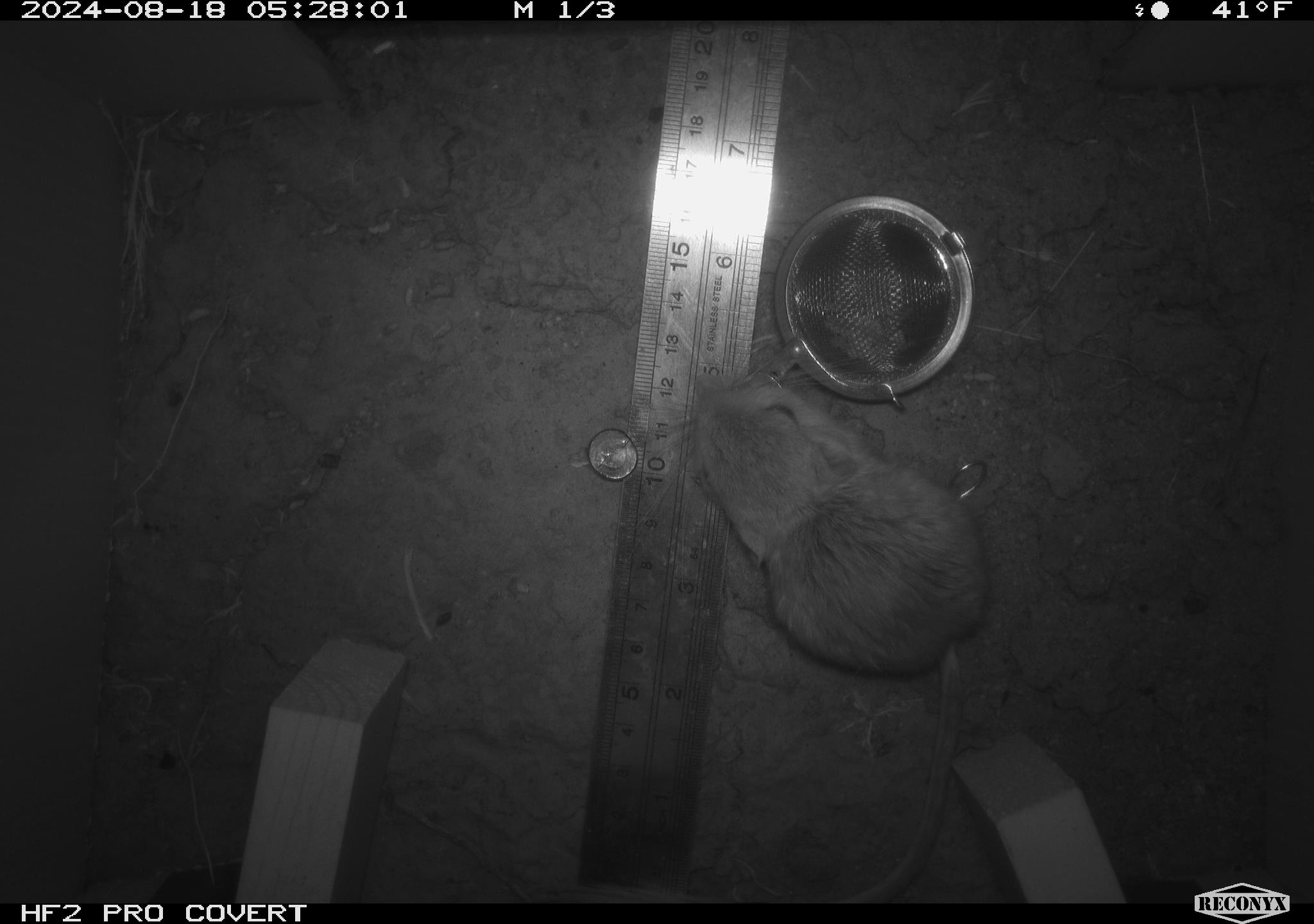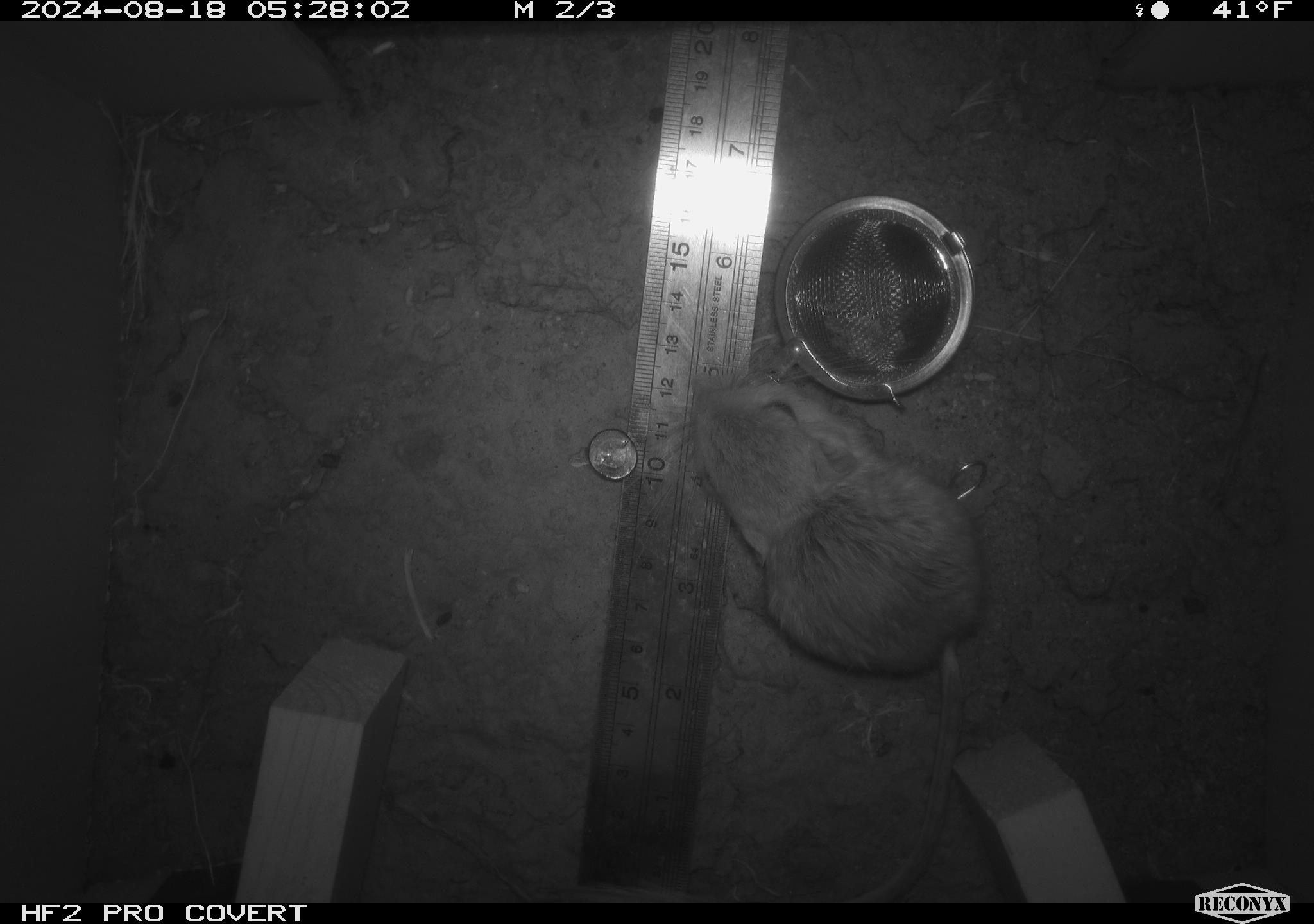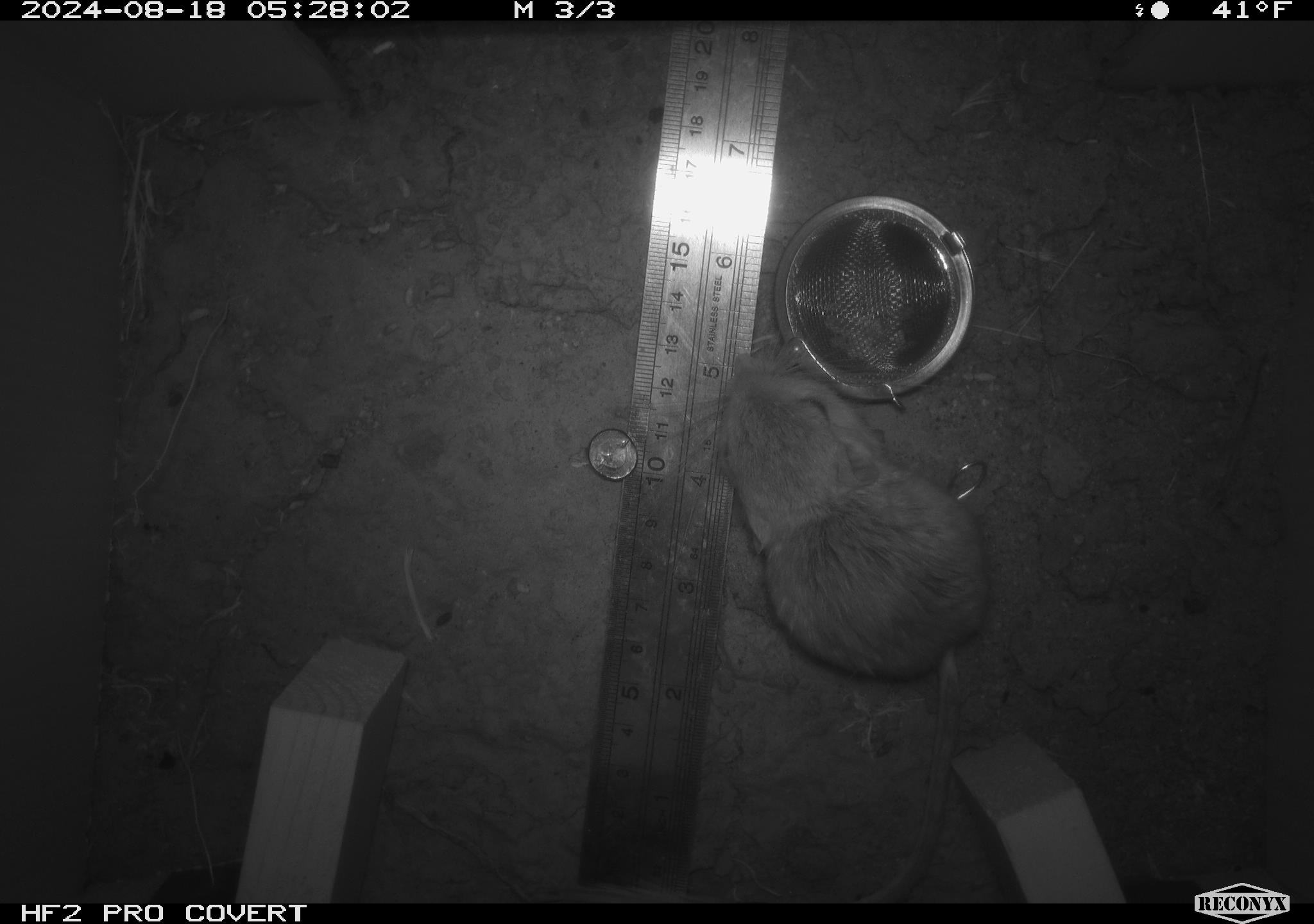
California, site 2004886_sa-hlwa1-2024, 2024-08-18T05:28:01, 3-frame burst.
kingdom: Animalia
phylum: Chordata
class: Mammalia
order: Rodentia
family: Heteromyidae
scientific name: Heteromyidae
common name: kangaroo rats and pocket mice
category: heteromyidae family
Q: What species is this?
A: Heteromyidae family (kangaroo rats and pocket mice) (Heteromyidae).